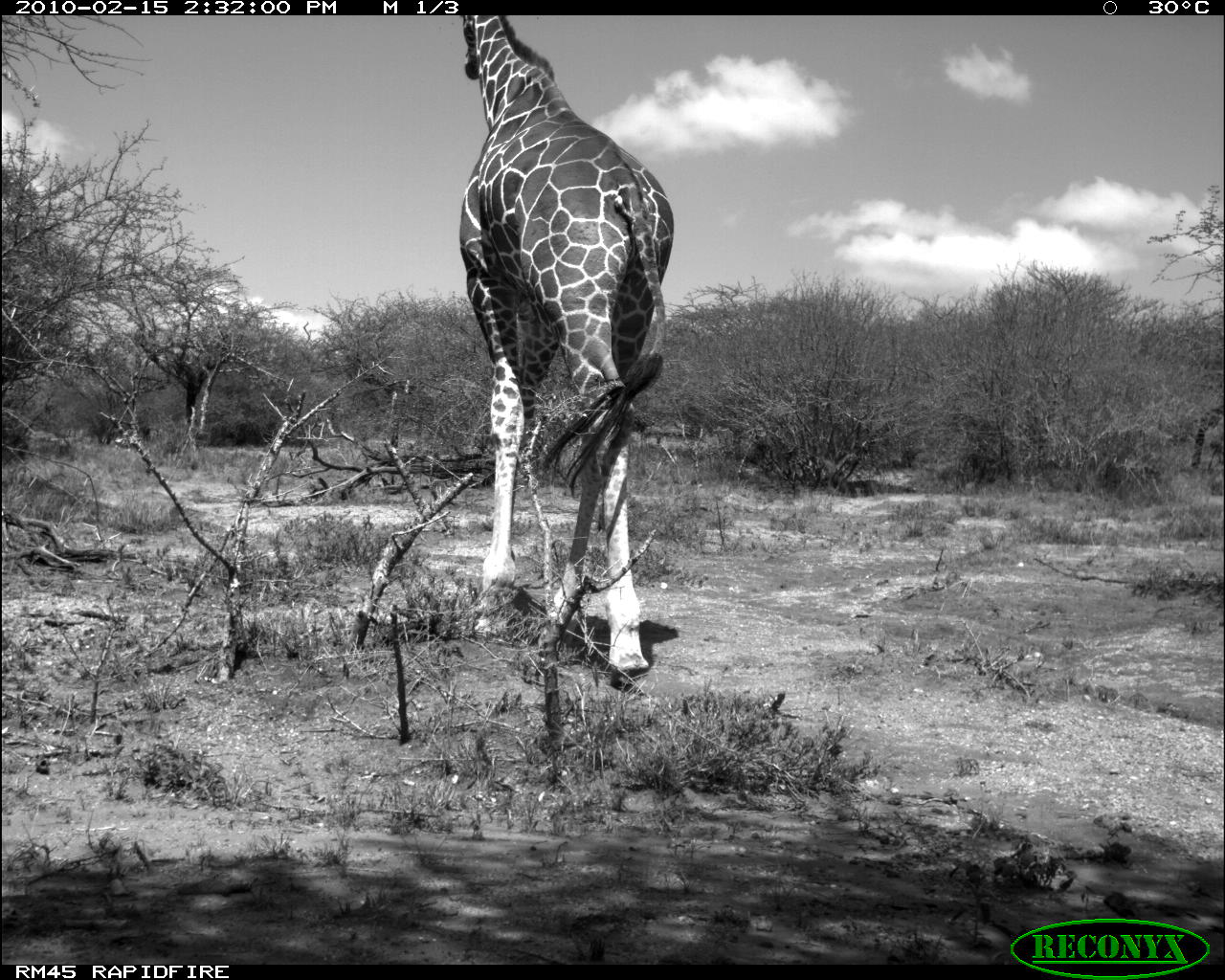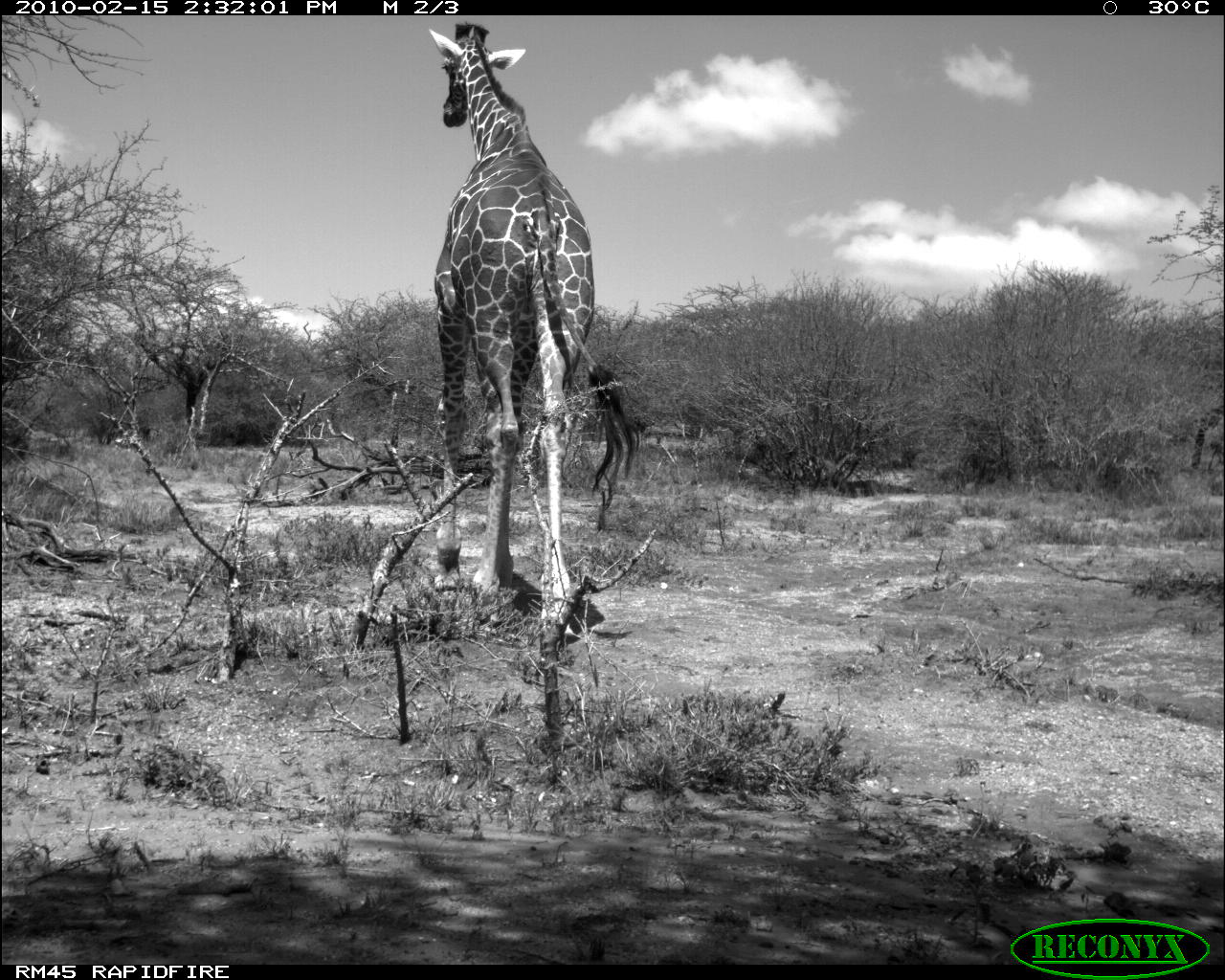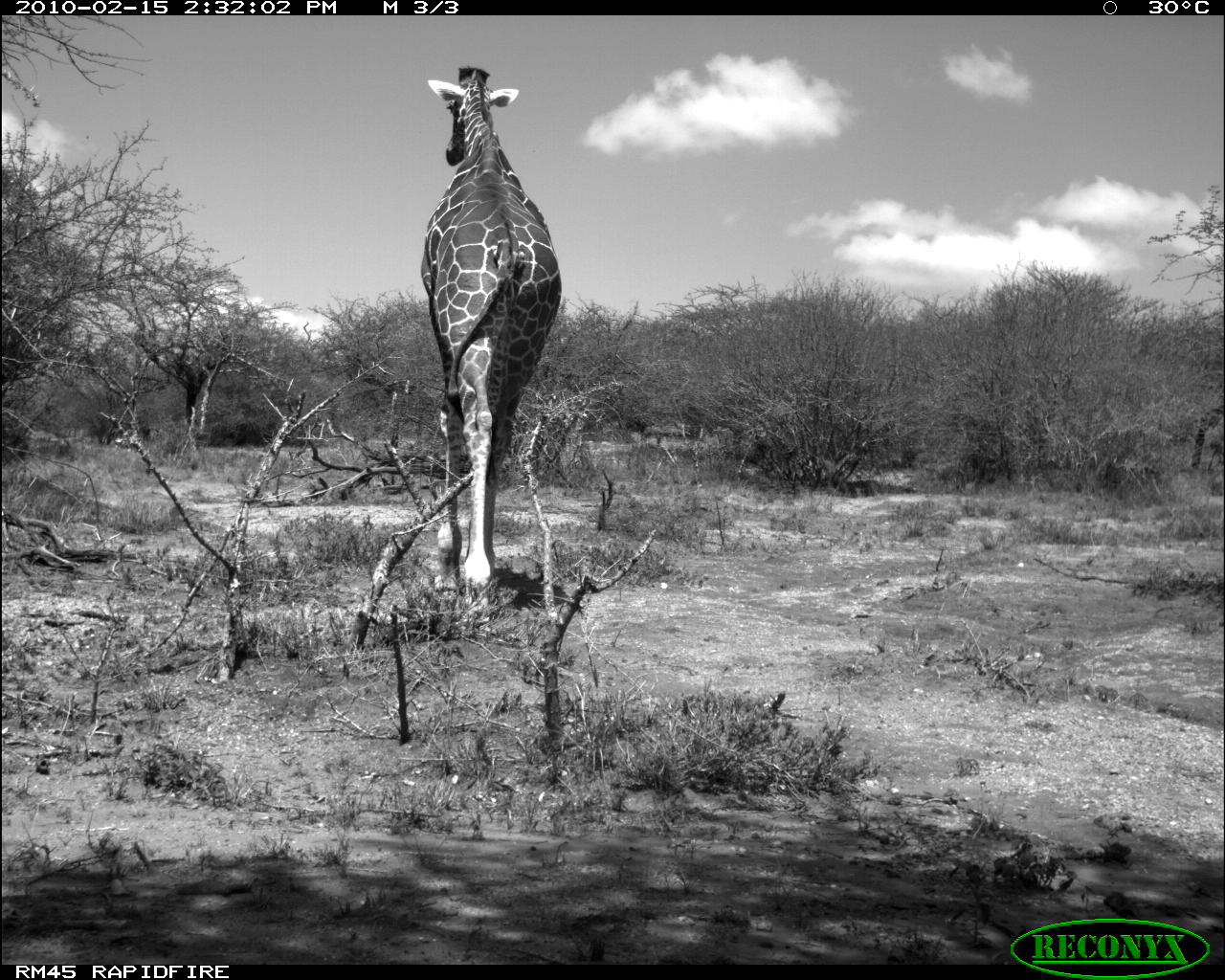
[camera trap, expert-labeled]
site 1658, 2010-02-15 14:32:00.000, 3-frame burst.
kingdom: Animalia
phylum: Chordata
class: Mammalia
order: Artiodactyla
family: Giraffidae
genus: Giraffa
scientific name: Giraffa camelopardalis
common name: giraffe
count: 1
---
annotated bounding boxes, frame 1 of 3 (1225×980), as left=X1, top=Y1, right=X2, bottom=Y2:
giraffa camelopardalis: left=456, top=3, right=677, bottom=680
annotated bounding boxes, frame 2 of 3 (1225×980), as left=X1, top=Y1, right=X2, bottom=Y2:
giraffa camelopardalis: left=426, top=23, right=644, bottom=594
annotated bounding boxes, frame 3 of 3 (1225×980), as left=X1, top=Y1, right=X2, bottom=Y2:
giraffa camelopardalis: left=418, top=65, right=566, bottom=624